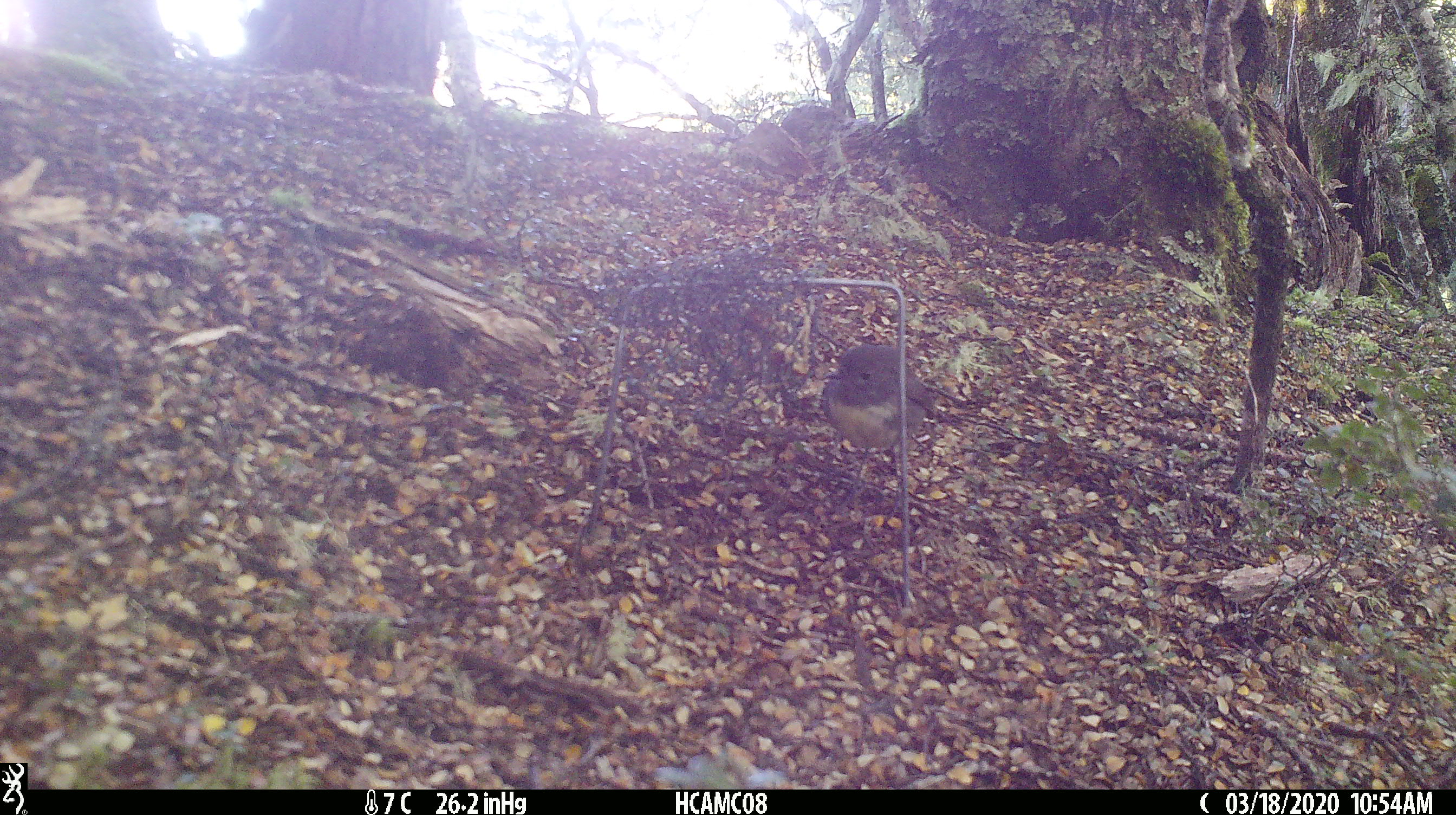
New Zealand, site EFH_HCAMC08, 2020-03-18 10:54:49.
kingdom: Animalia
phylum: Chordata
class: Aves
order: Passeriformes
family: Petroicidae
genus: Petroica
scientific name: Petroica australis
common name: new zealand robin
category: robin